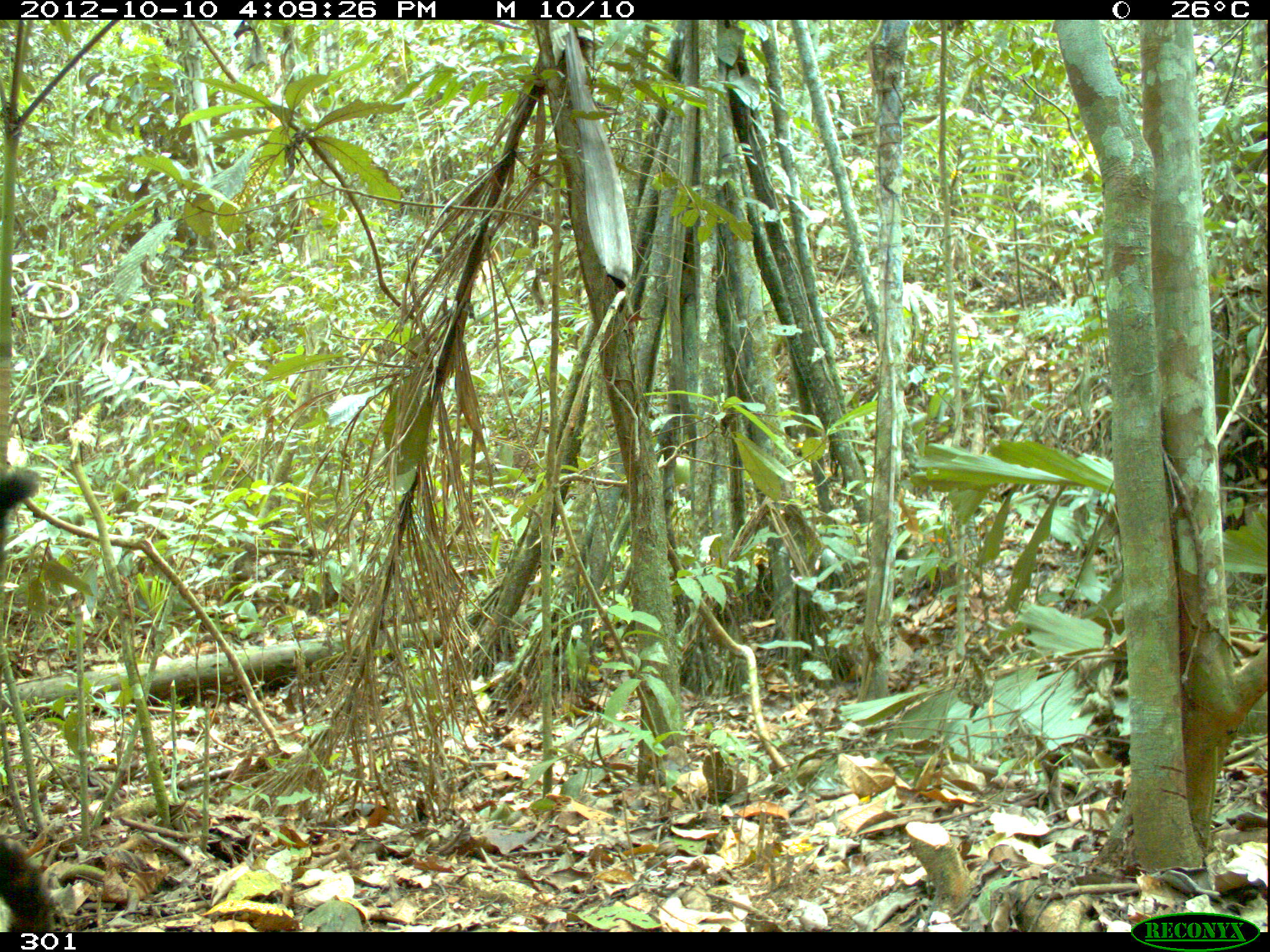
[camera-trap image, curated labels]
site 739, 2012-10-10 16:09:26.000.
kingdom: Animalia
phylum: Chordata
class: Mammalia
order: Carnivora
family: Procyonidae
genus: Nasua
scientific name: Nasua nasua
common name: south american coati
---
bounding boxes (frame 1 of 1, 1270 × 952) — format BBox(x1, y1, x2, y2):
nasua nasua: BBox(0, 462, 50, 929)